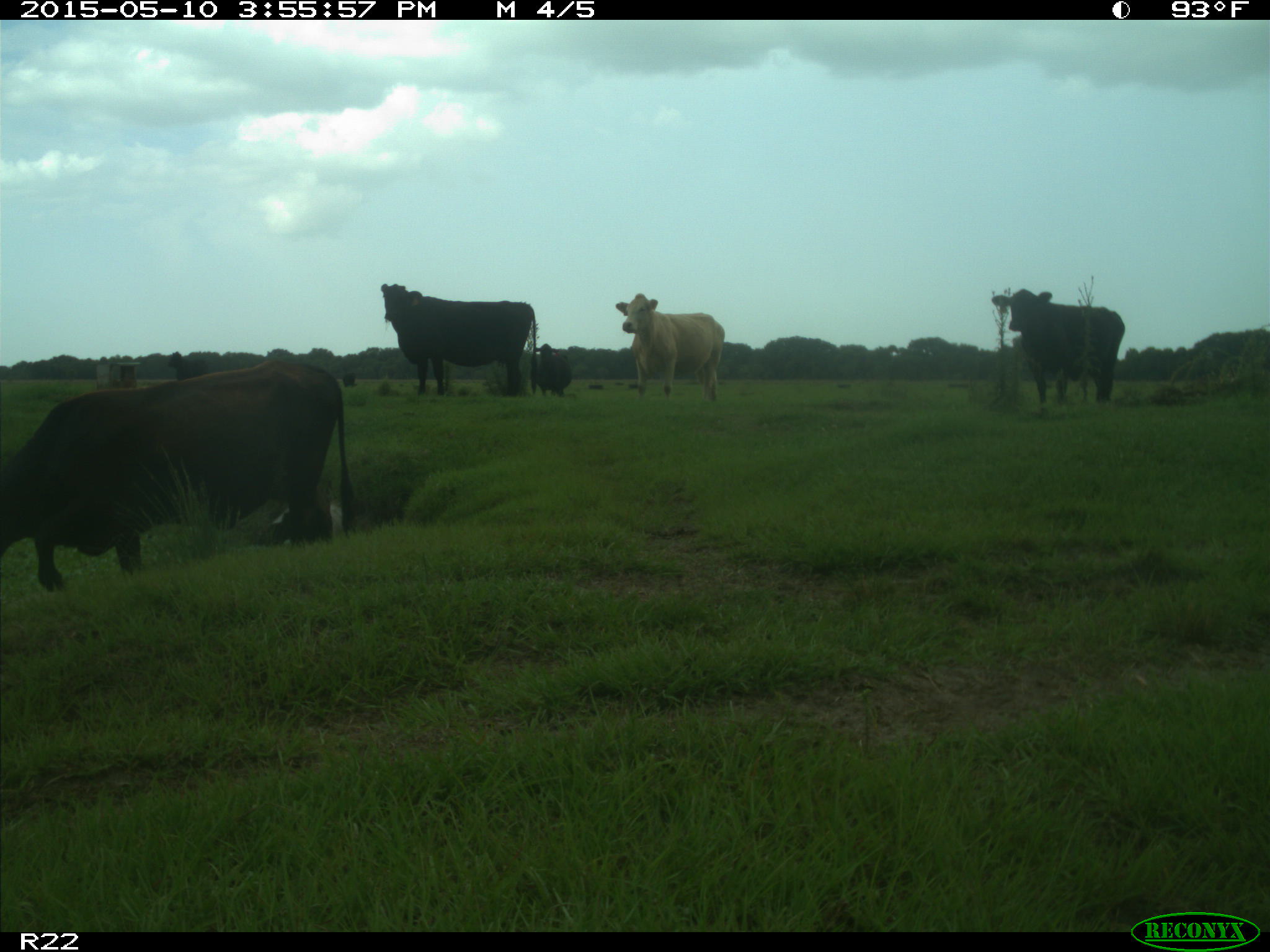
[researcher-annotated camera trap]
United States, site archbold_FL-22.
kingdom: Animalia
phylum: Chordata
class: Mammalia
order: Artiodactyla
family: Bovidae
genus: Bos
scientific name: Bos taurus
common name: domestic cow